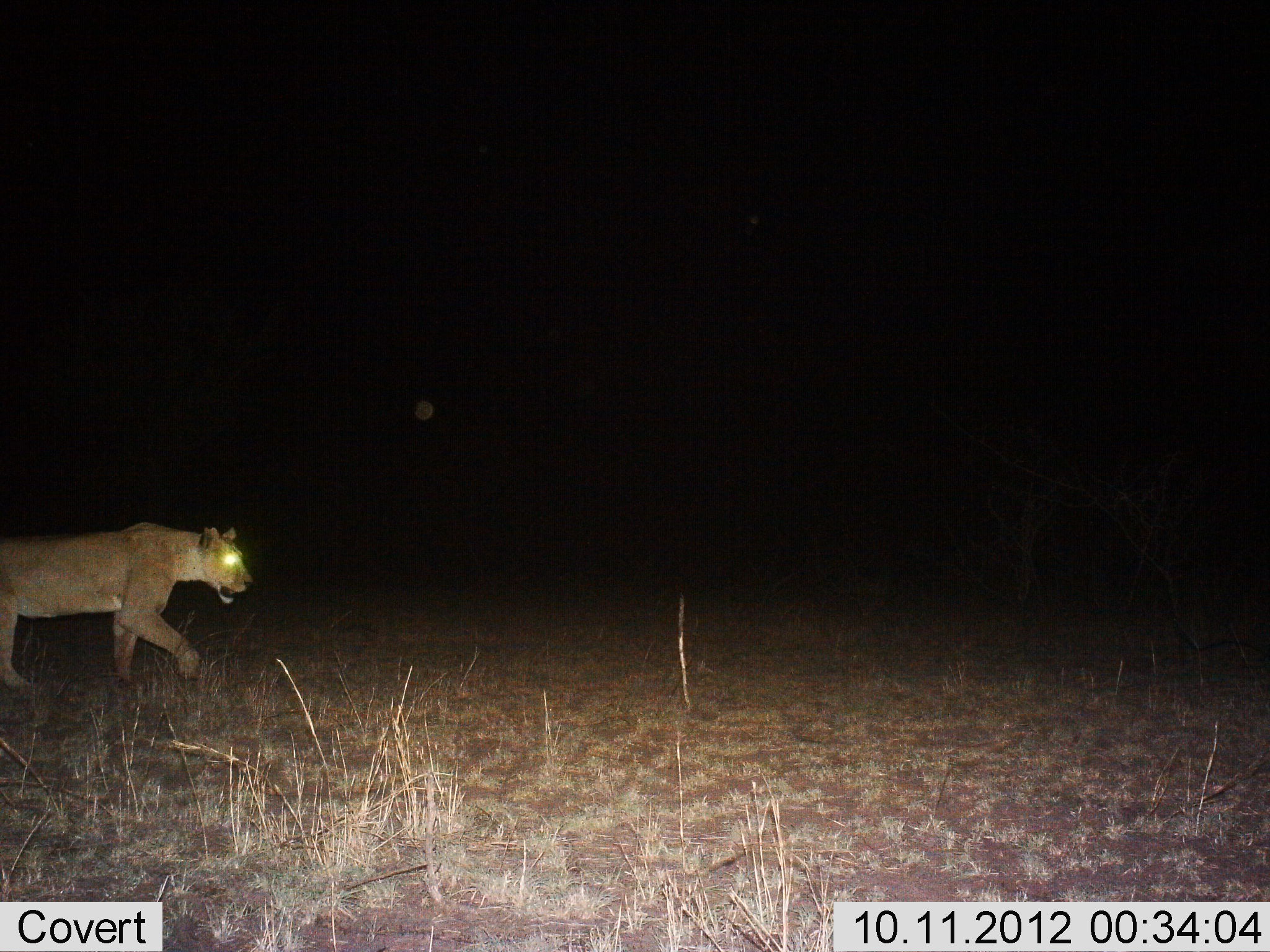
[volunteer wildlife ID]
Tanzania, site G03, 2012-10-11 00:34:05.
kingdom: Animalia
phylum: Chordata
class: Mammalia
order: Carnivora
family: Felidae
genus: Panthera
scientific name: Panthera leo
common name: lion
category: lionfemale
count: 1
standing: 10%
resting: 0%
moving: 90%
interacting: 0%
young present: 0%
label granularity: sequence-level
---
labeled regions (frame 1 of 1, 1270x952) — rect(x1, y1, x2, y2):
animal: rect(0, 525, 255, 703)